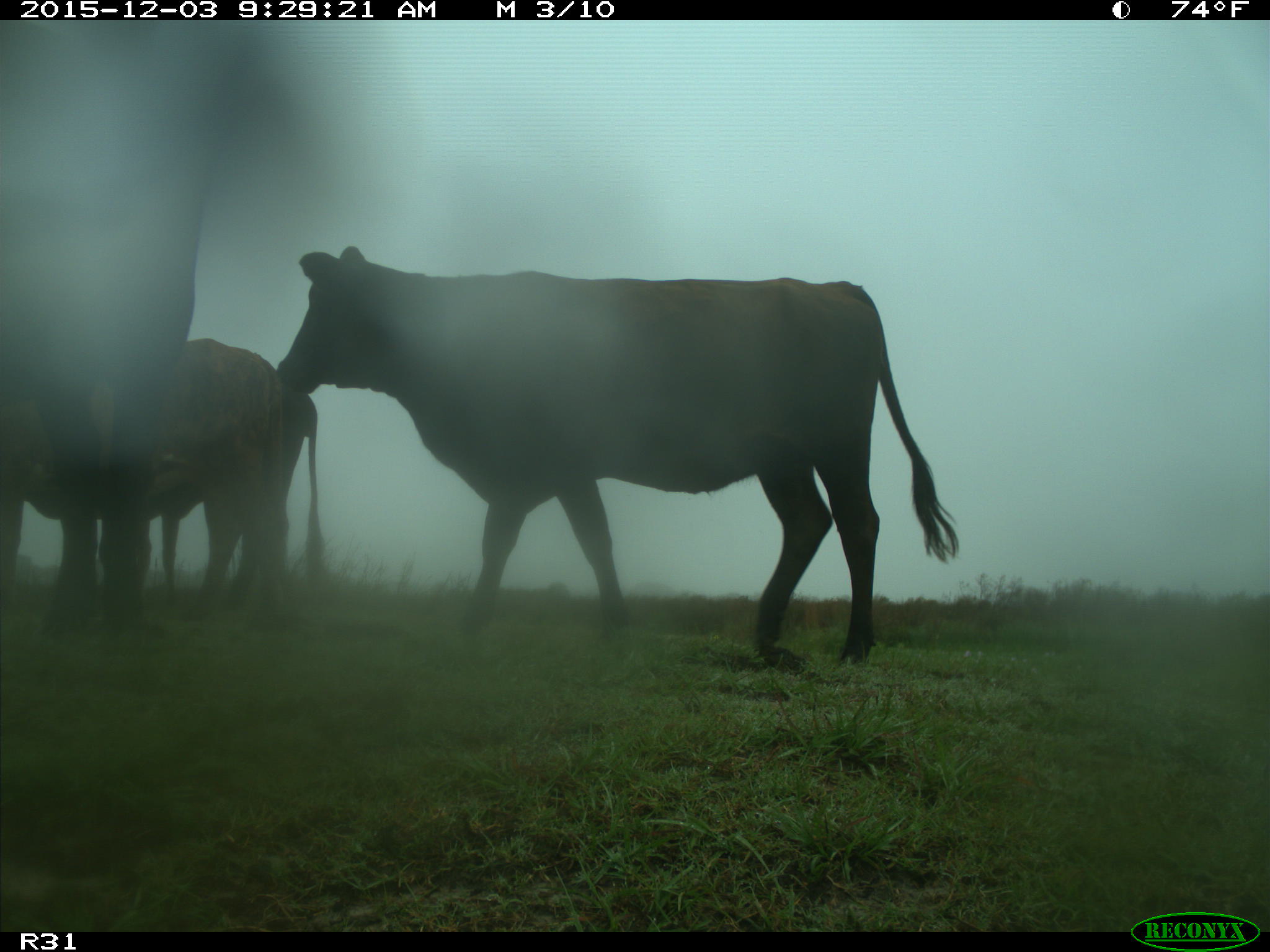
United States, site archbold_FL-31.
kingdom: Animalia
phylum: Chordata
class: Mammalia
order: Artiodactyla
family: Bovidae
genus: Bos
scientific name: Bos taurus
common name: domestic cow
Bos taurus (domestic cow).